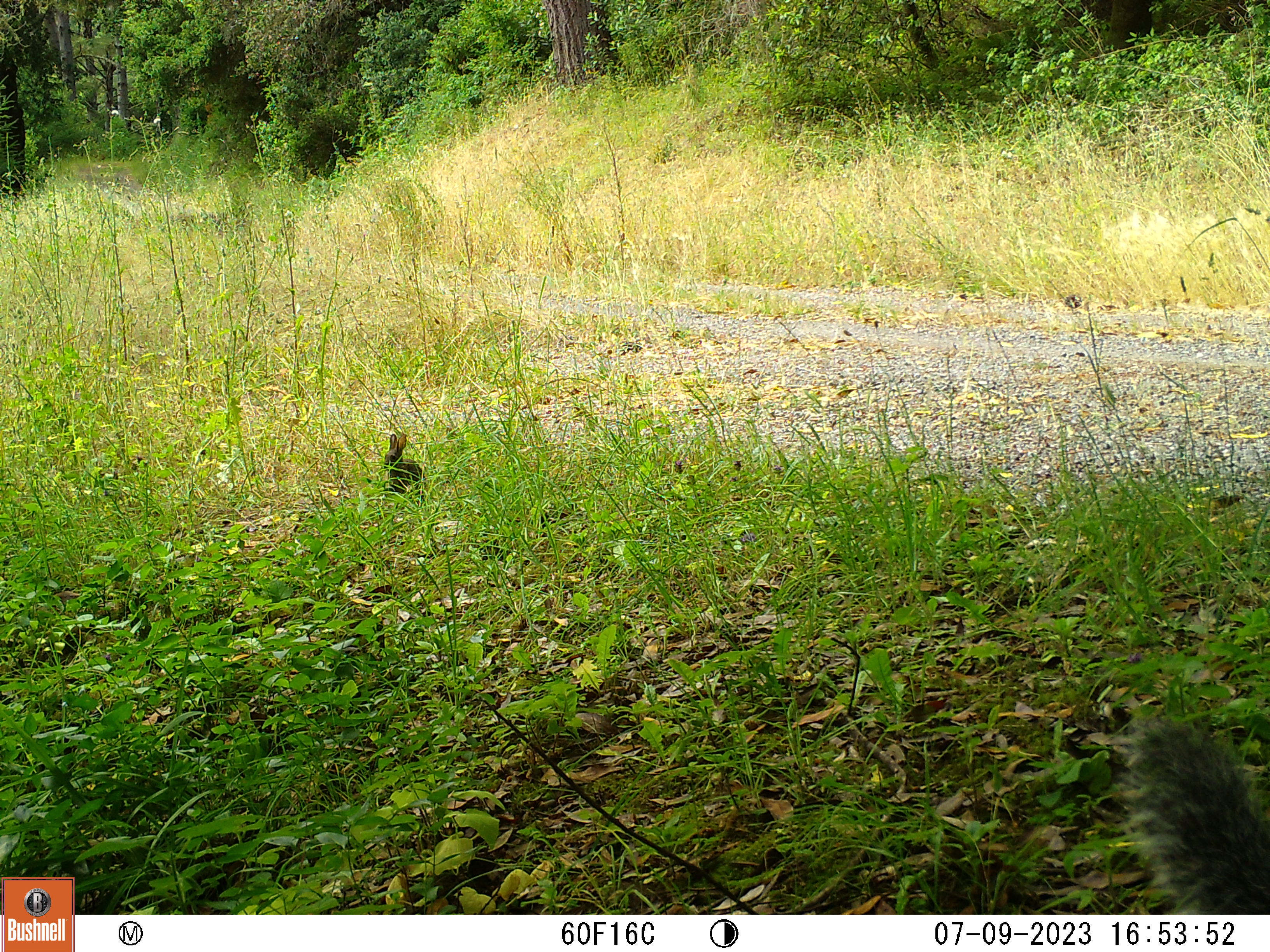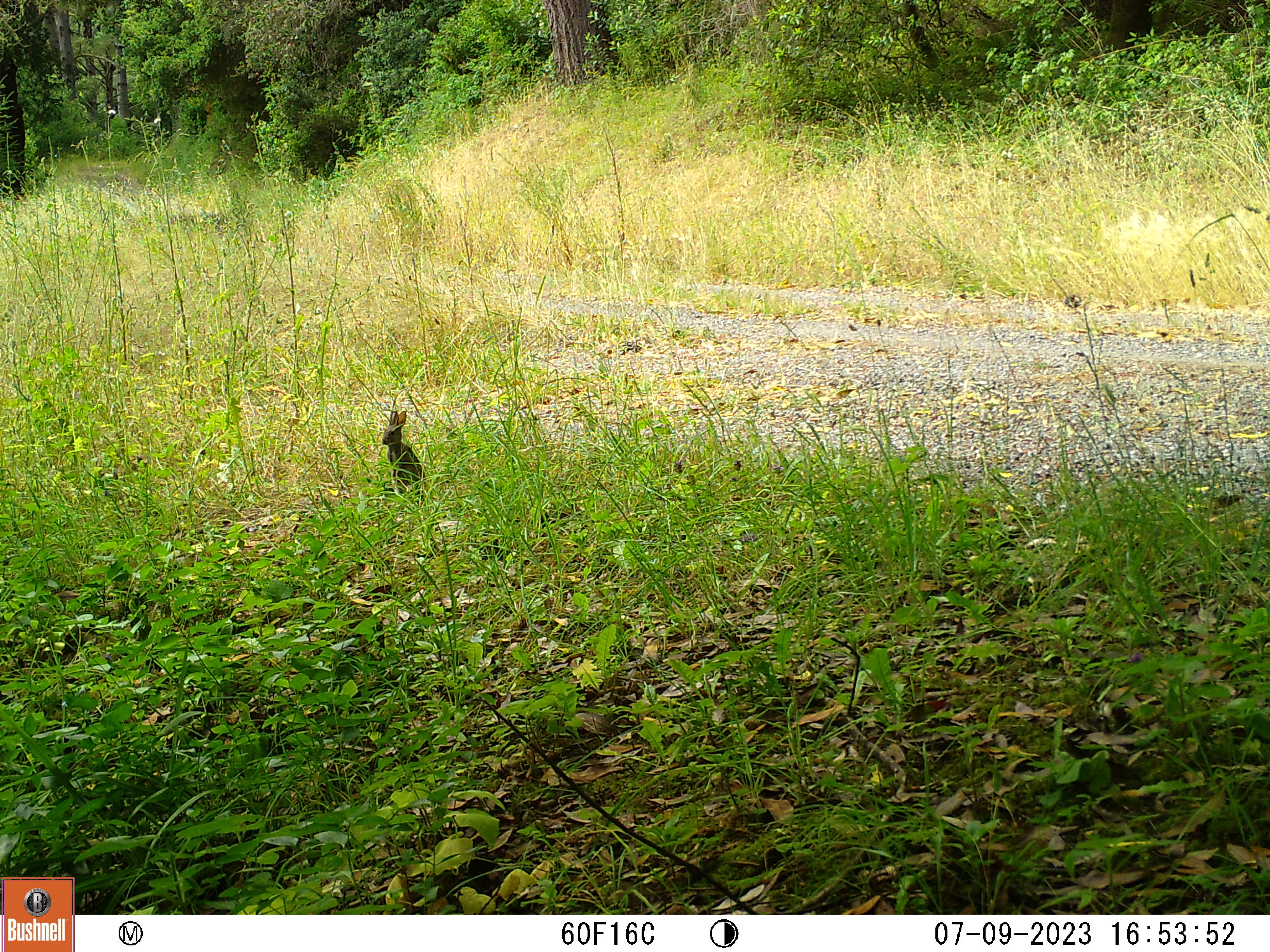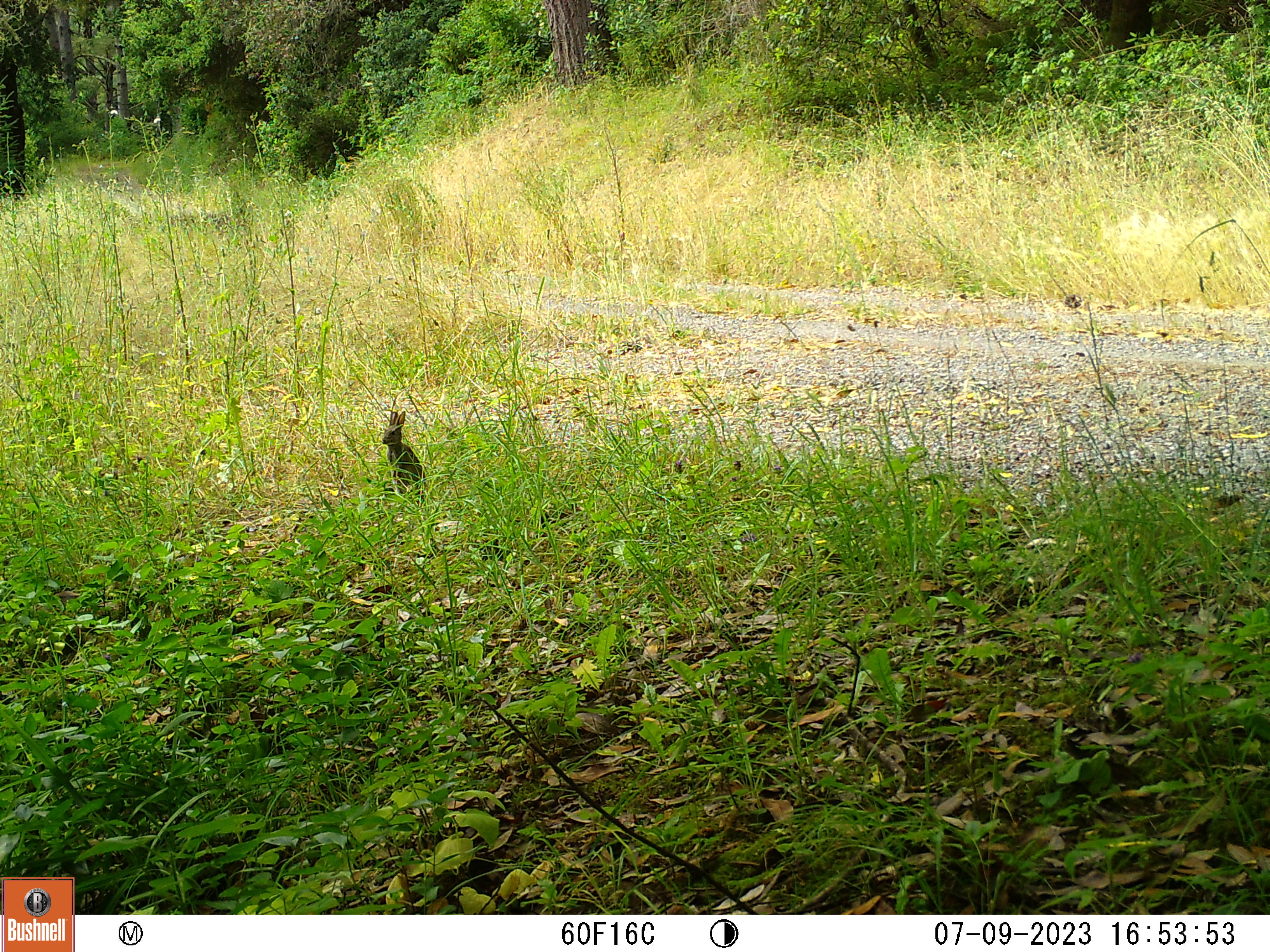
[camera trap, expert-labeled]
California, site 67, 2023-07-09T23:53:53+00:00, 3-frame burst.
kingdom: Animalia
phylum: Chordata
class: Mammalia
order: Lagomorpha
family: Leporidae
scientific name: Leporidae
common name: rabbit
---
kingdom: Animalia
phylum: Chordata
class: Mammalia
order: Rodentia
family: Sciuridae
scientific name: Sciuridae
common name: squirrel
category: unknown squirrel